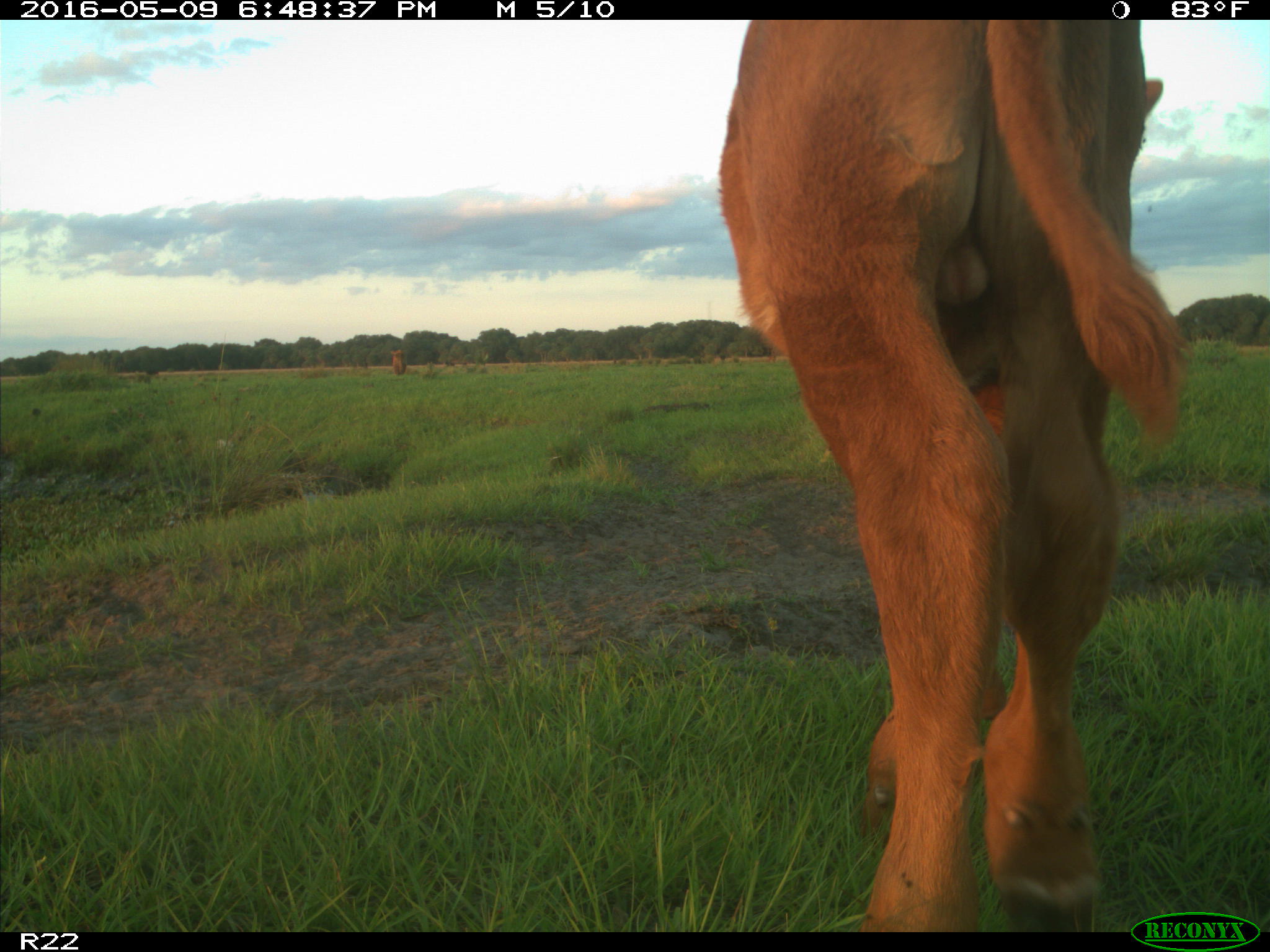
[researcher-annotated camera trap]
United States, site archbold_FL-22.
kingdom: Animalia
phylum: Chordata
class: Mammalia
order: Artiodactyla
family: Bovidae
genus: Bos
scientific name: Bos taurus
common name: domestic cow